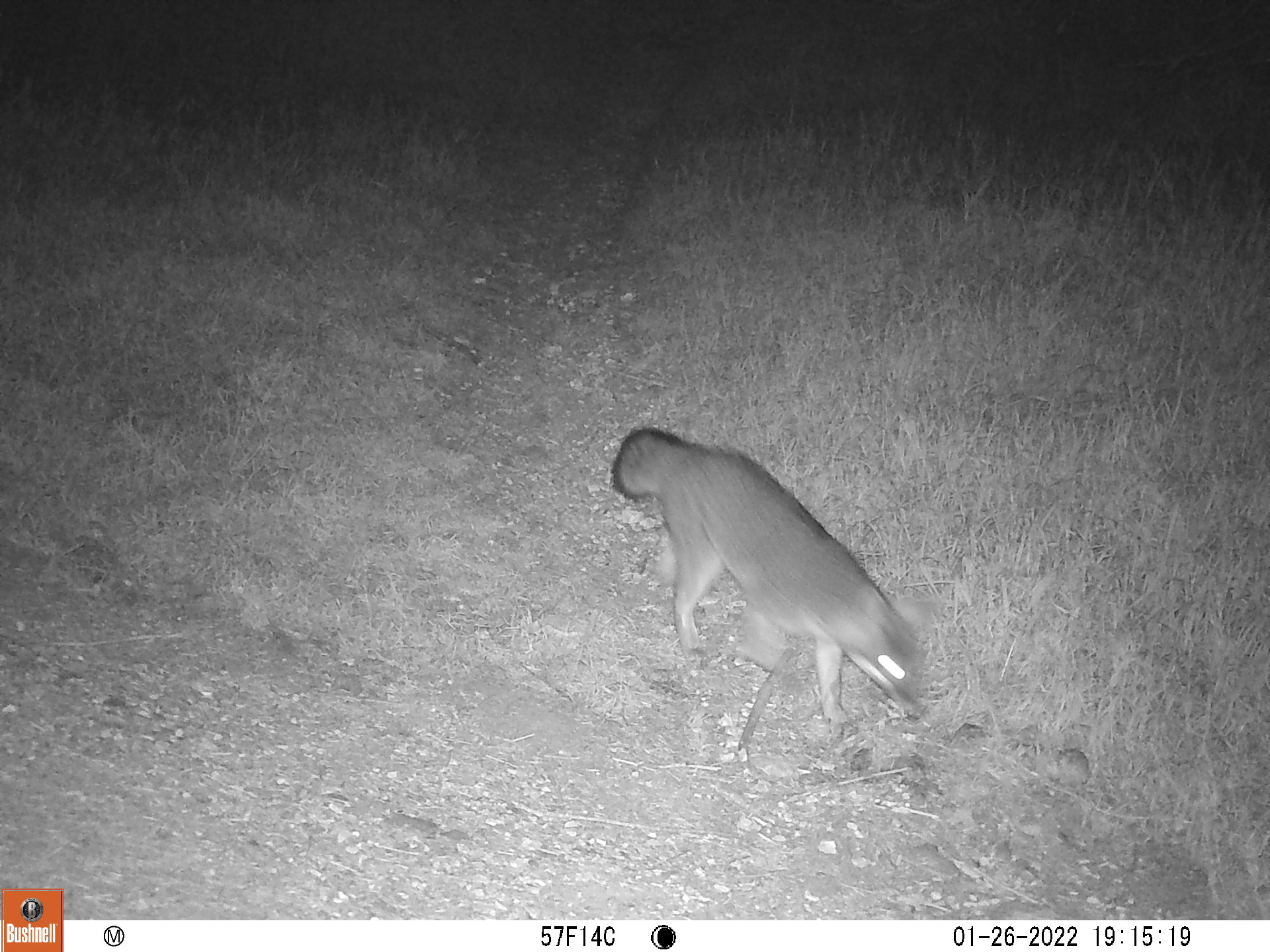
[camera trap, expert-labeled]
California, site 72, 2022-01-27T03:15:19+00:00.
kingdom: Animalia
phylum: Chordata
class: Mammalia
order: Carnivora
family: Canidae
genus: Urocyon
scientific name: Urocyon cinereoargenteus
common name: gray fox